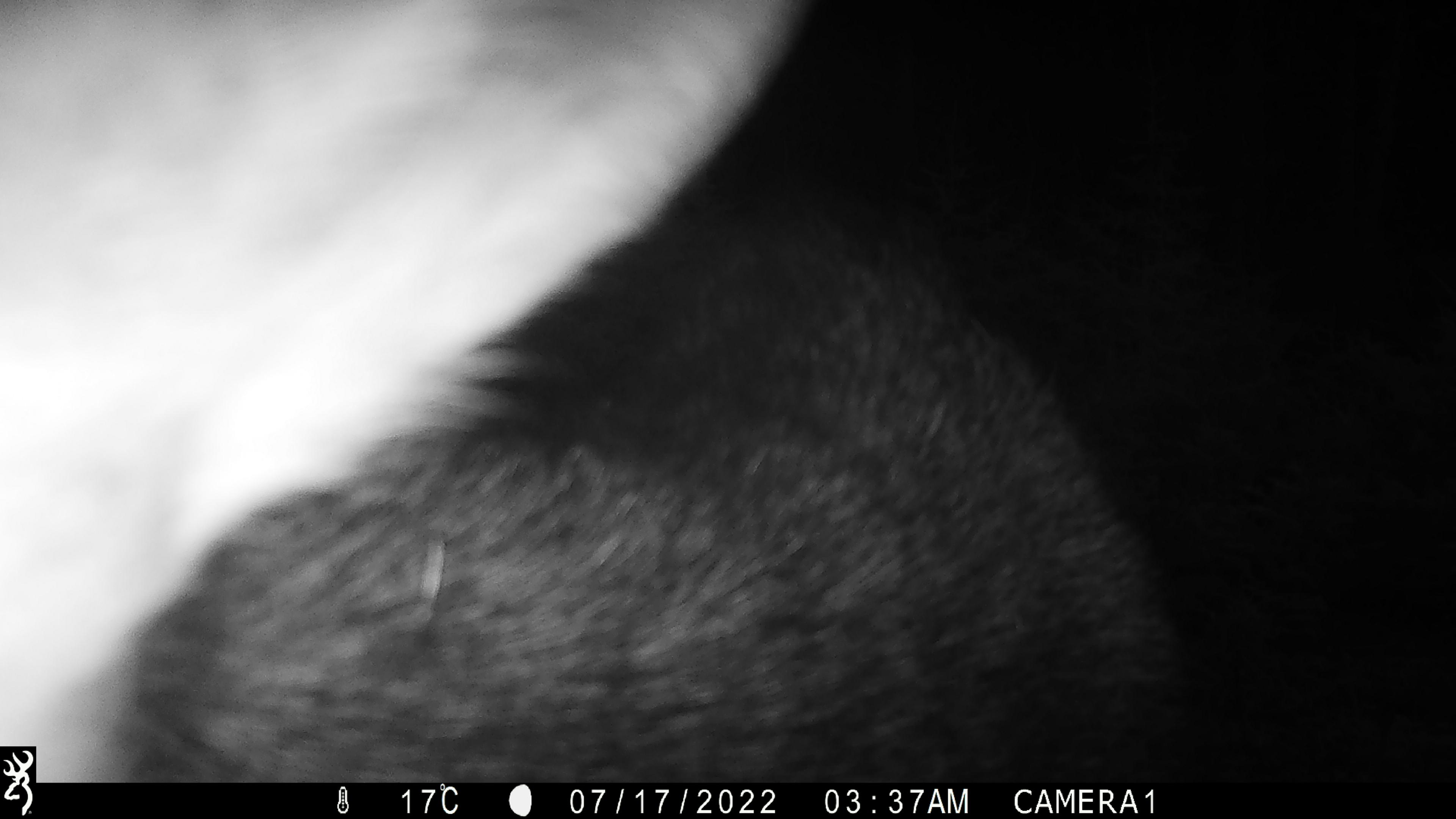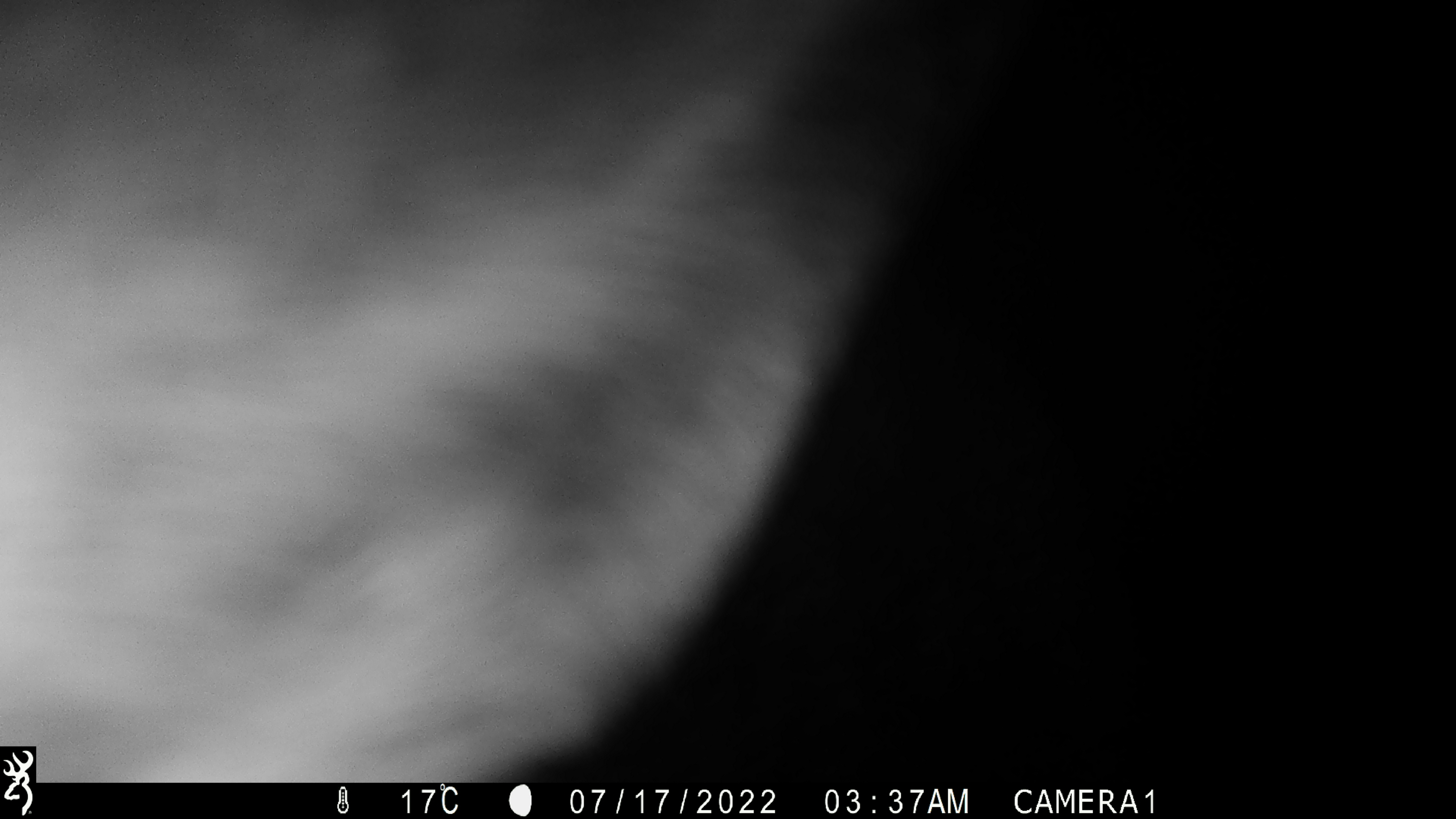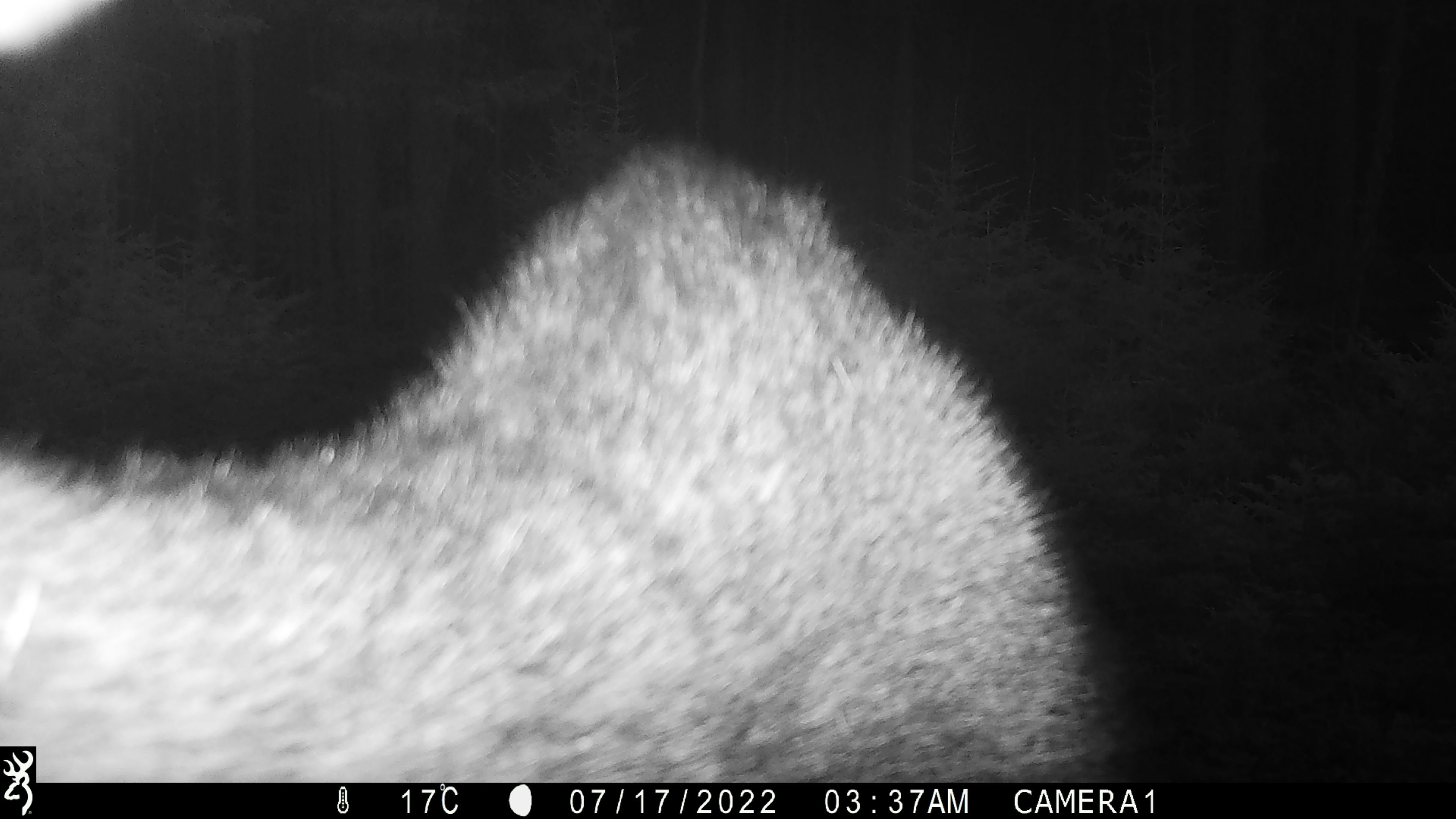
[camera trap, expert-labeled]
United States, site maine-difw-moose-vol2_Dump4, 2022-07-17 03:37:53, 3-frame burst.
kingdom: Animalia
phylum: Chordata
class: Mammalia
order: Artiodactyla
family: Cervidae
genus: Alces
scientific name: Alces alces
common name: moose